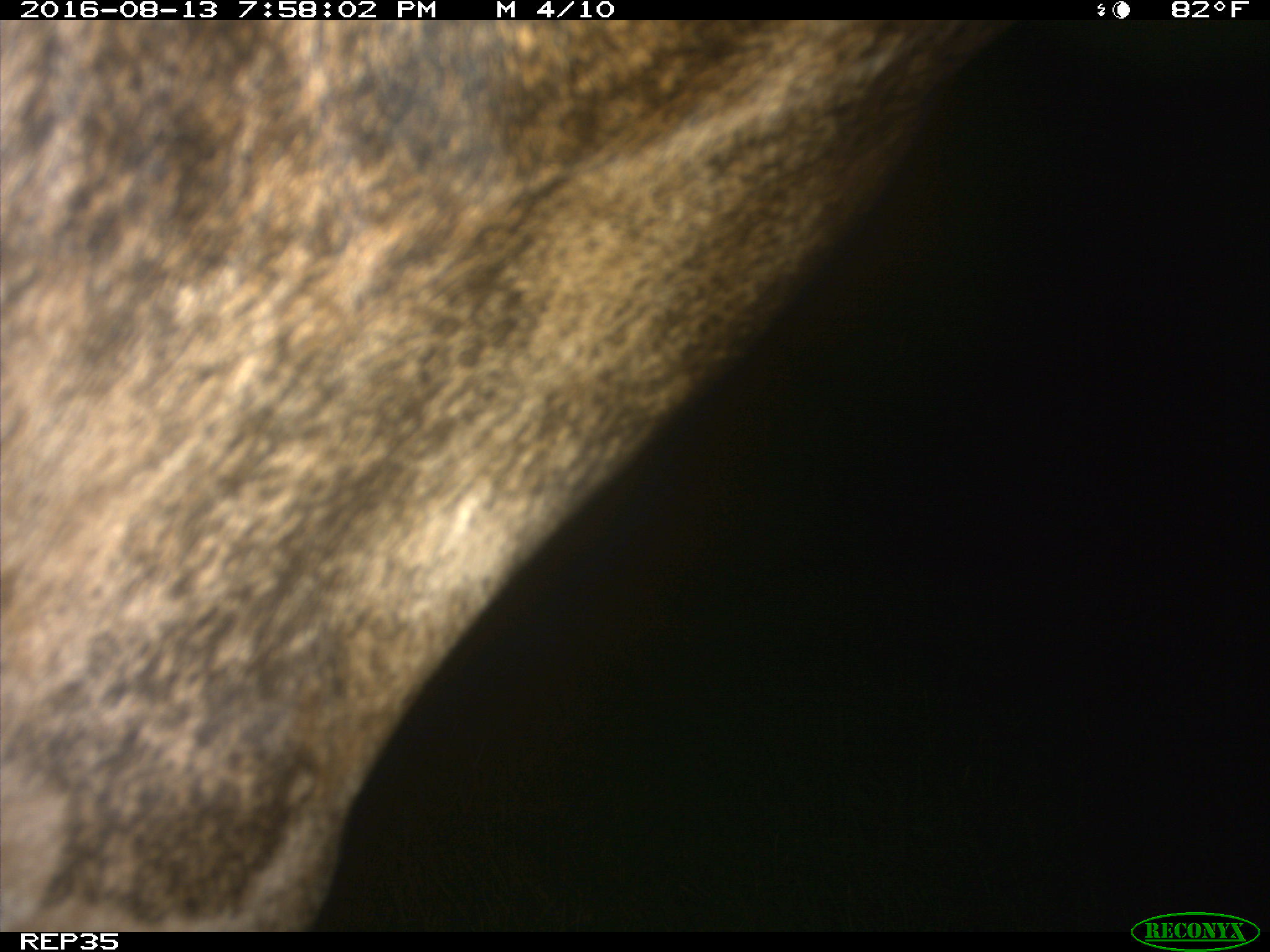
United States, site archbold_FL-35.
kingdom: Animalia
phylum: Chordata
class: Mammalia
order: Artiodactyla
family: Bovidae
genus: Bos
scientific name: Bos taurus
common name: domestic cow